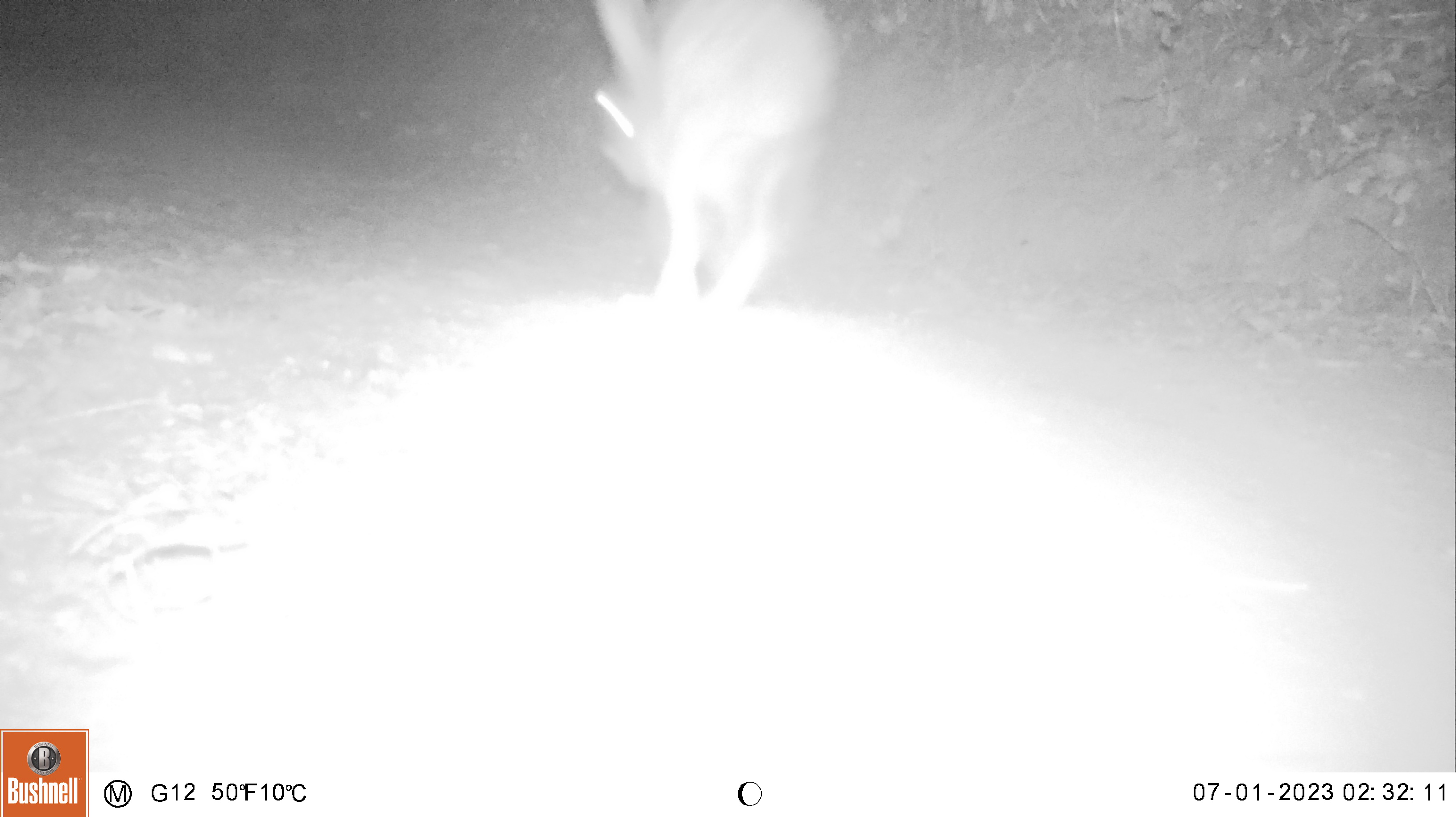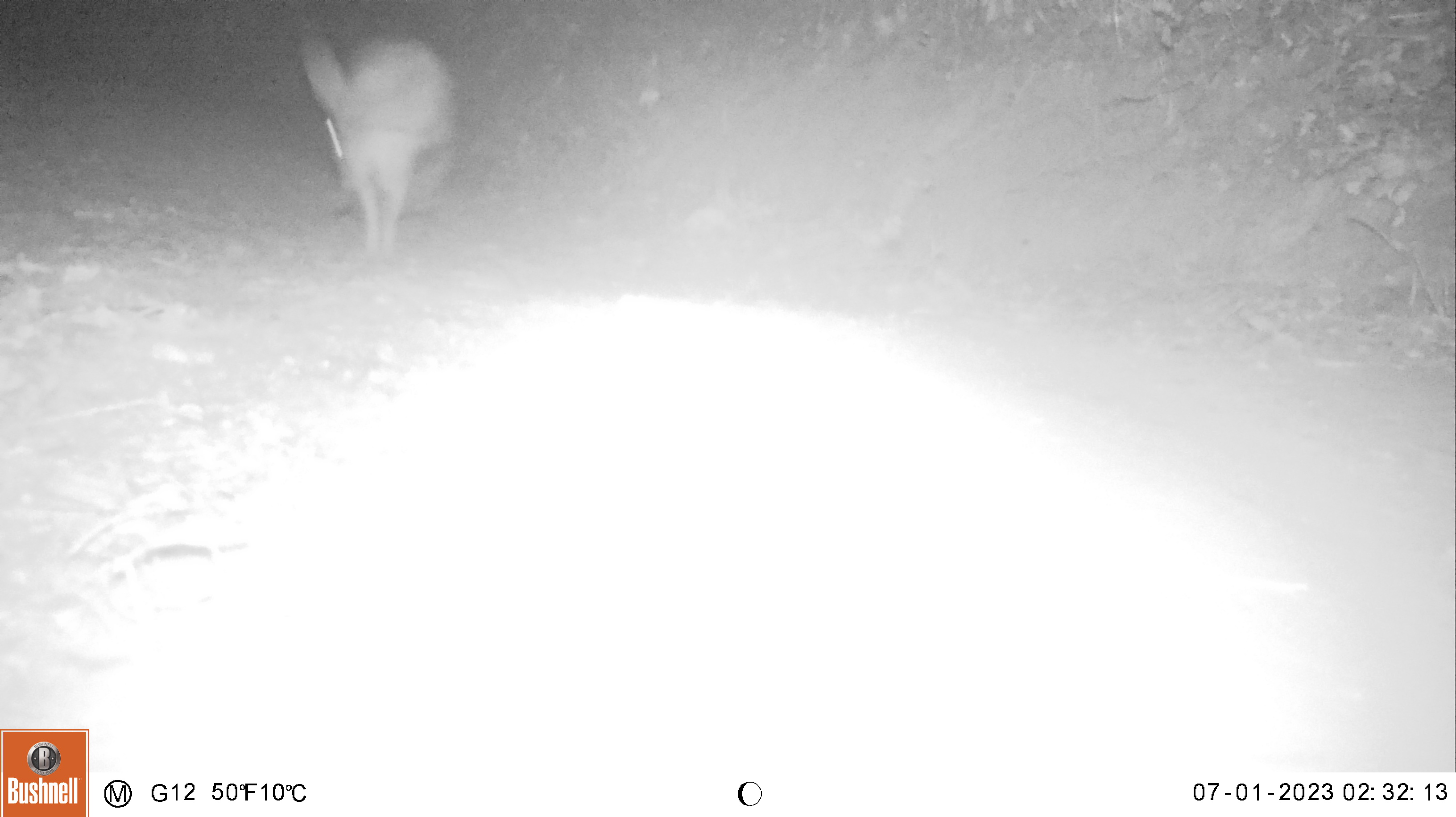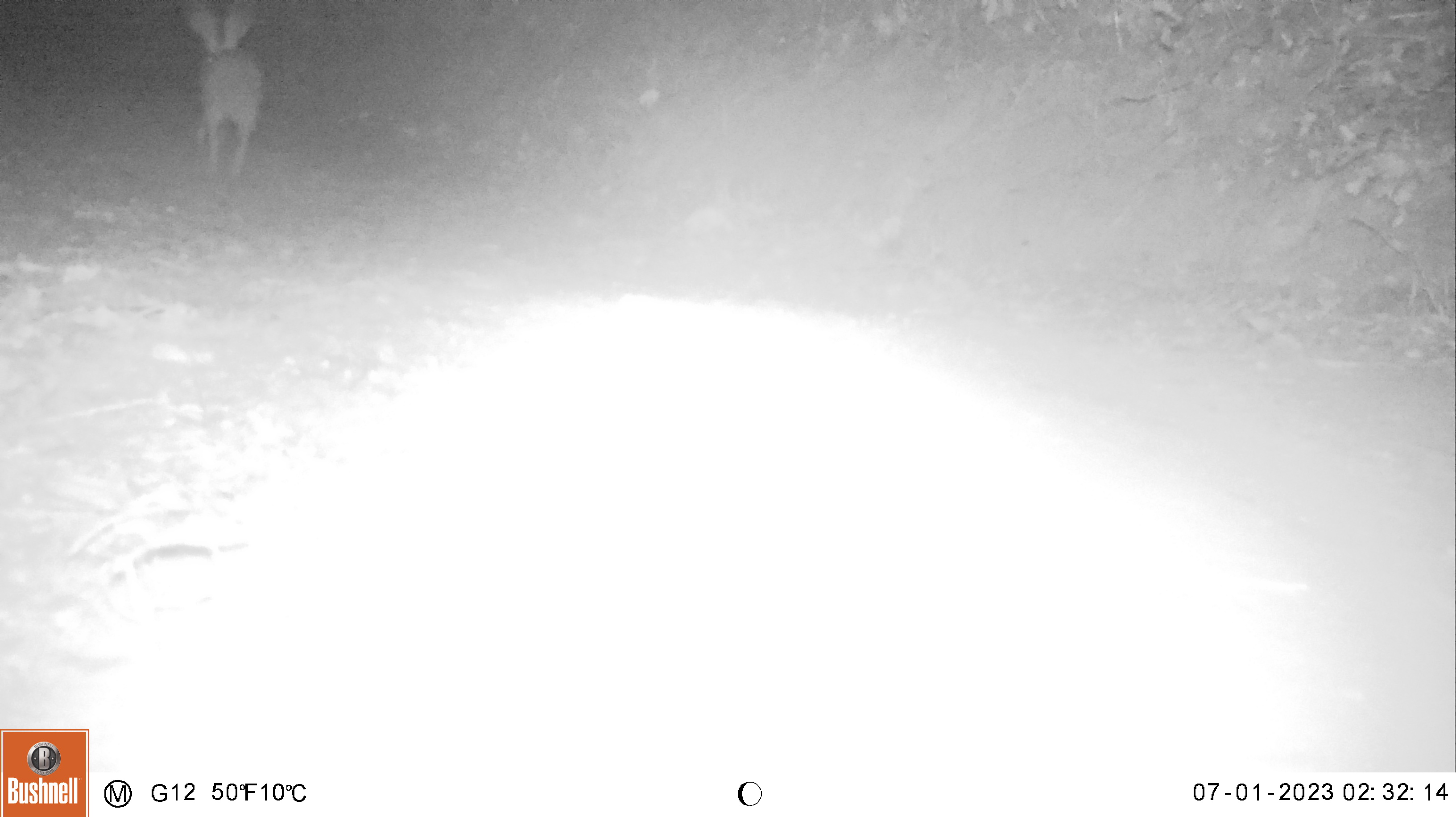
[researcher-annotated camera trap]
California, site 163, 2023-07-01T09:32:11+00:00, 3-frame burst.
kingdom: Animalia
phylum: Chordata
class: Mammalia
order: Lagomorpha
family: Leporidae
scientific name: Leporidae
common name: rabbit